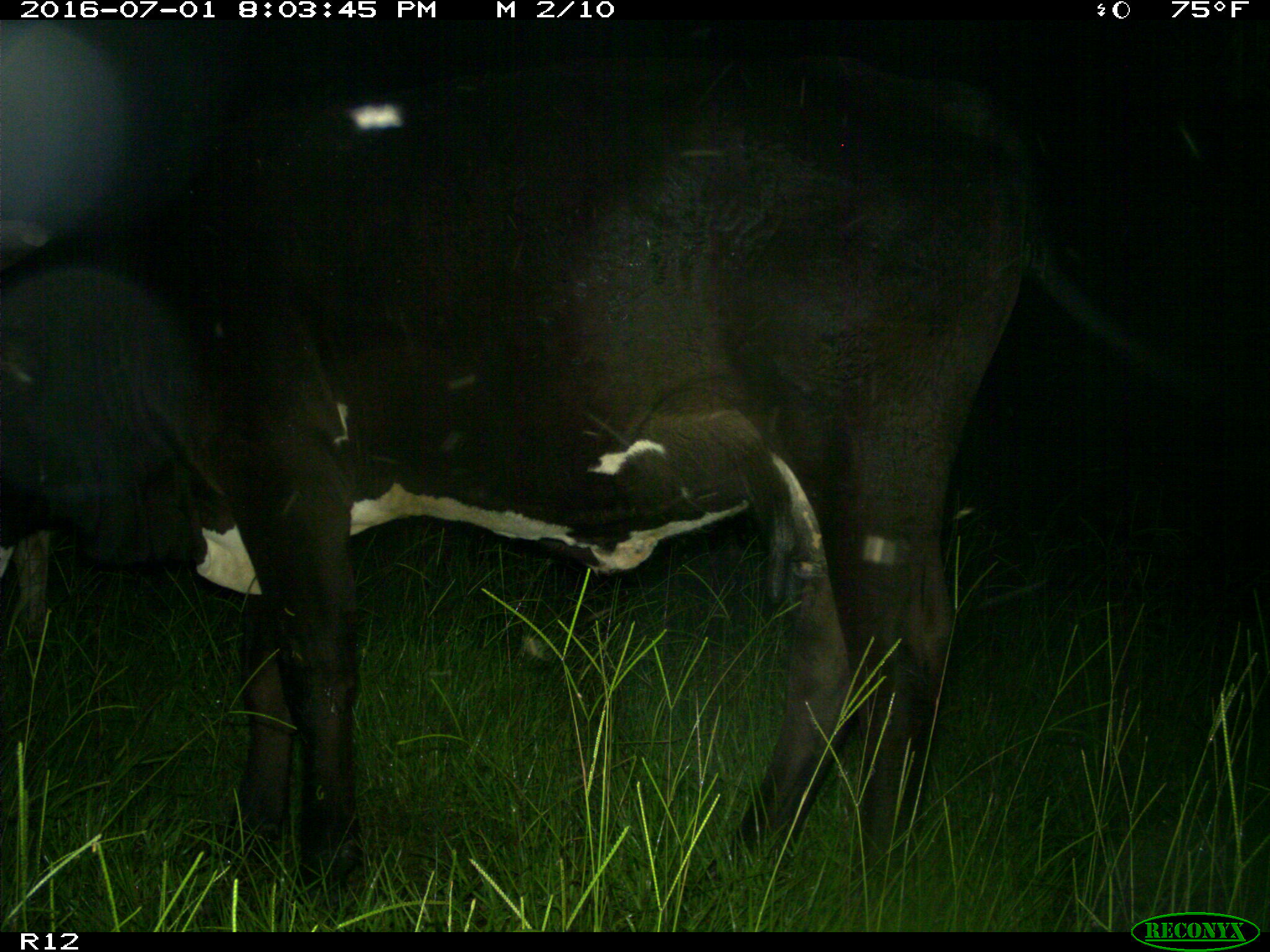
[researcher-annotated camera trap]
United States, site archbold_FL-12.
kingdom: Animalia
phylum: Chordata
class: Mammalia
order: Artiodactyla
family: Bovidae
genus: Bos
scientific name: Bos taurus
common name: domestic cow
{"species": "Bos taurus (domestic cow)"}